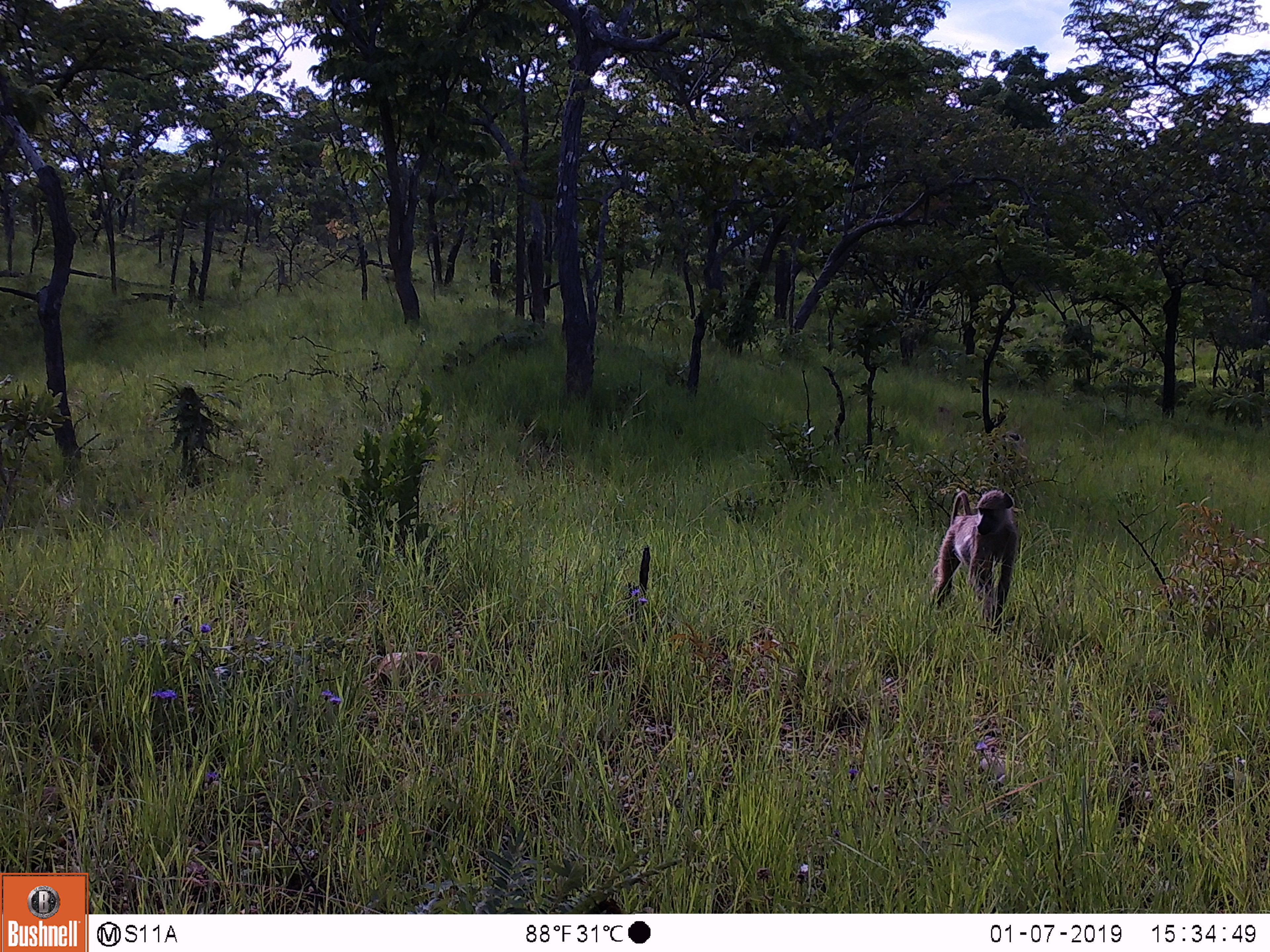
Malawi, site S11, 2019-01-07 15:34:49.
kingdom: Animalia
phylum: Chordata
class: Mammalia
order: Primates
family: Cercopithecidae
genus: Papio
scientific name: Papio cynocephalus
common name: yellow baboon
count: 1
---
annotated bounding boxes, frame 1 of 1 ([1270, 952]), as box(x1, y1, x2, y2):
yellow baboon: box(926, 470, 1025, 638)